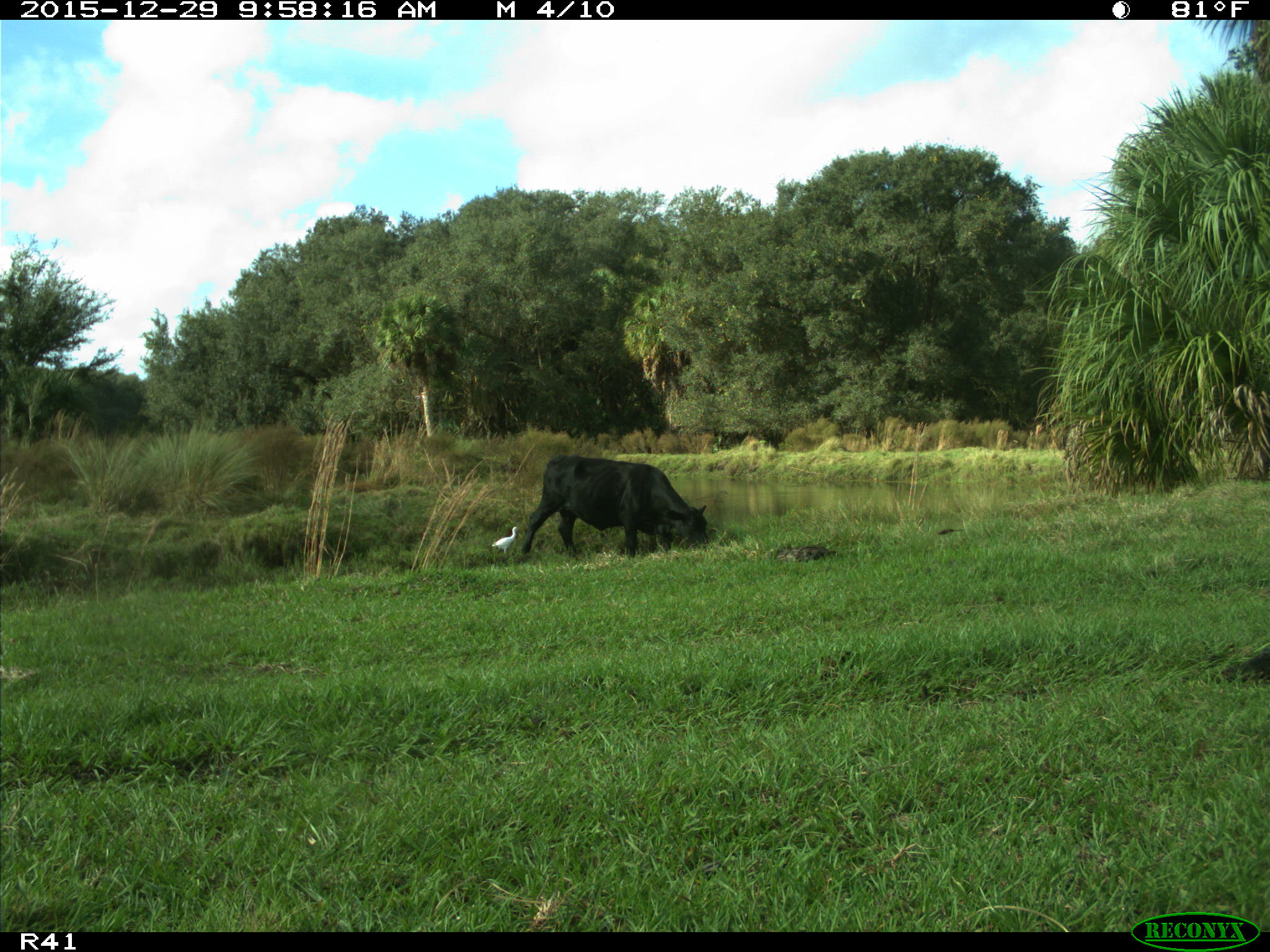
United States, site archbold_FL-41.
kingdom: Animalia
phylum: Chordata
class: Mammalia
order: Artiodactyla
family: Bovidae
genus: Bos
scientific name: Bos taurus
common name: domestic cow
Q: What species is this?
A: Bos taurus (domestic cow).